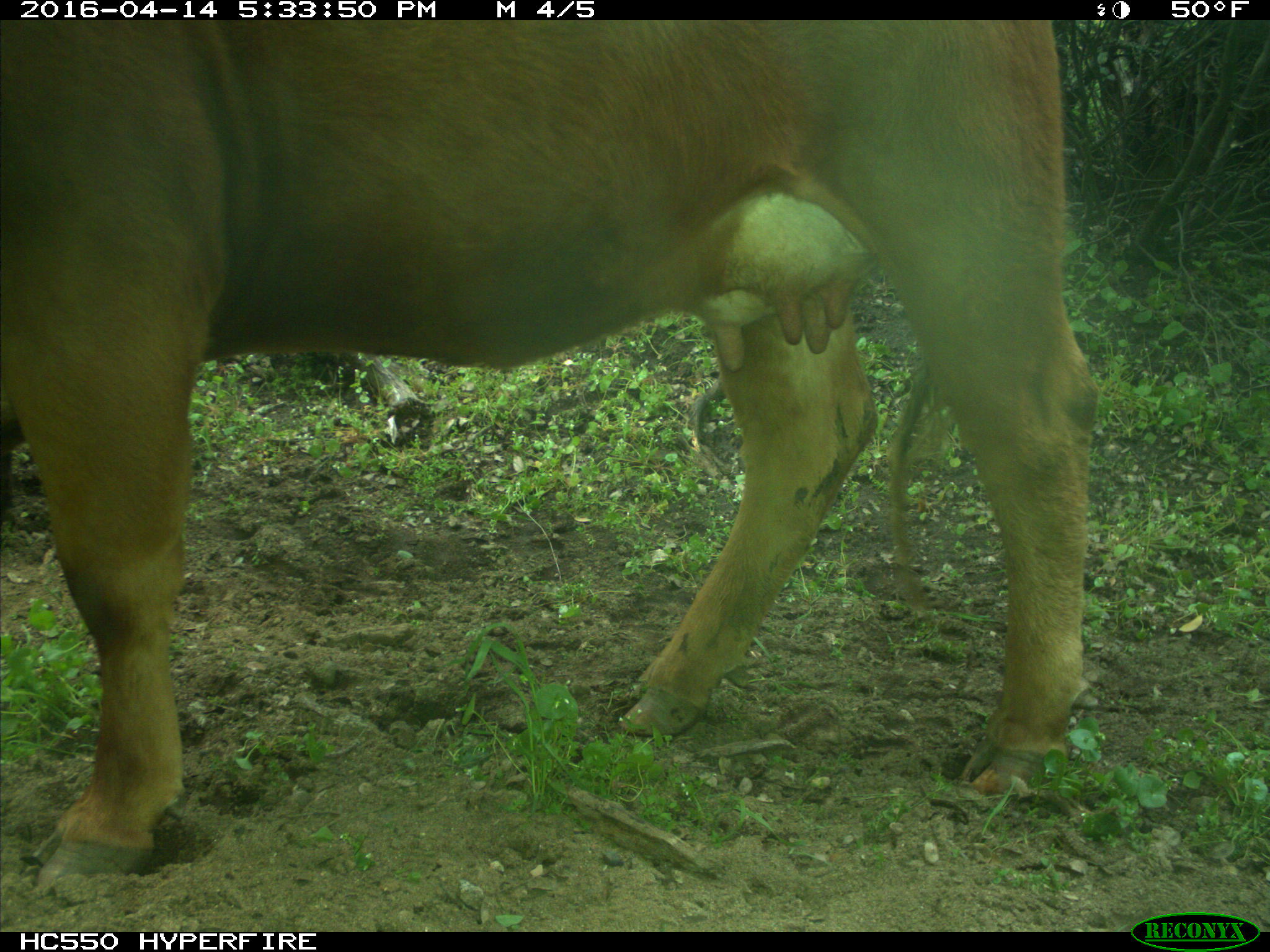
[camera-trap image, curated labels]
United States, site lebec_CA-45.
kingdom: Animalia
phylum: Chordata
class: Mammalia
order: Artiodactyla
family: Bovidae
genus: Bos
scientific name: Bos taurus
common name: domestic cow